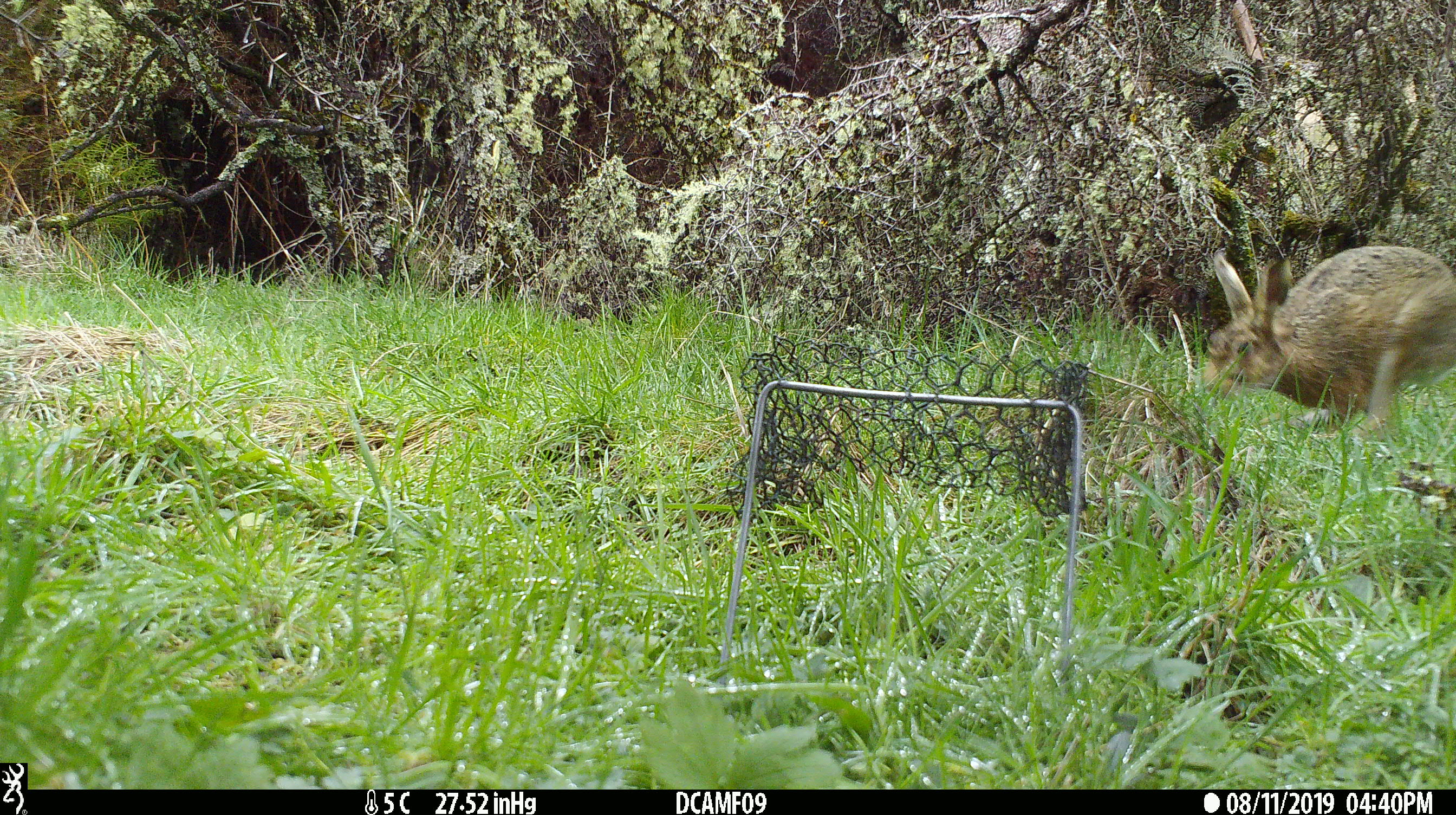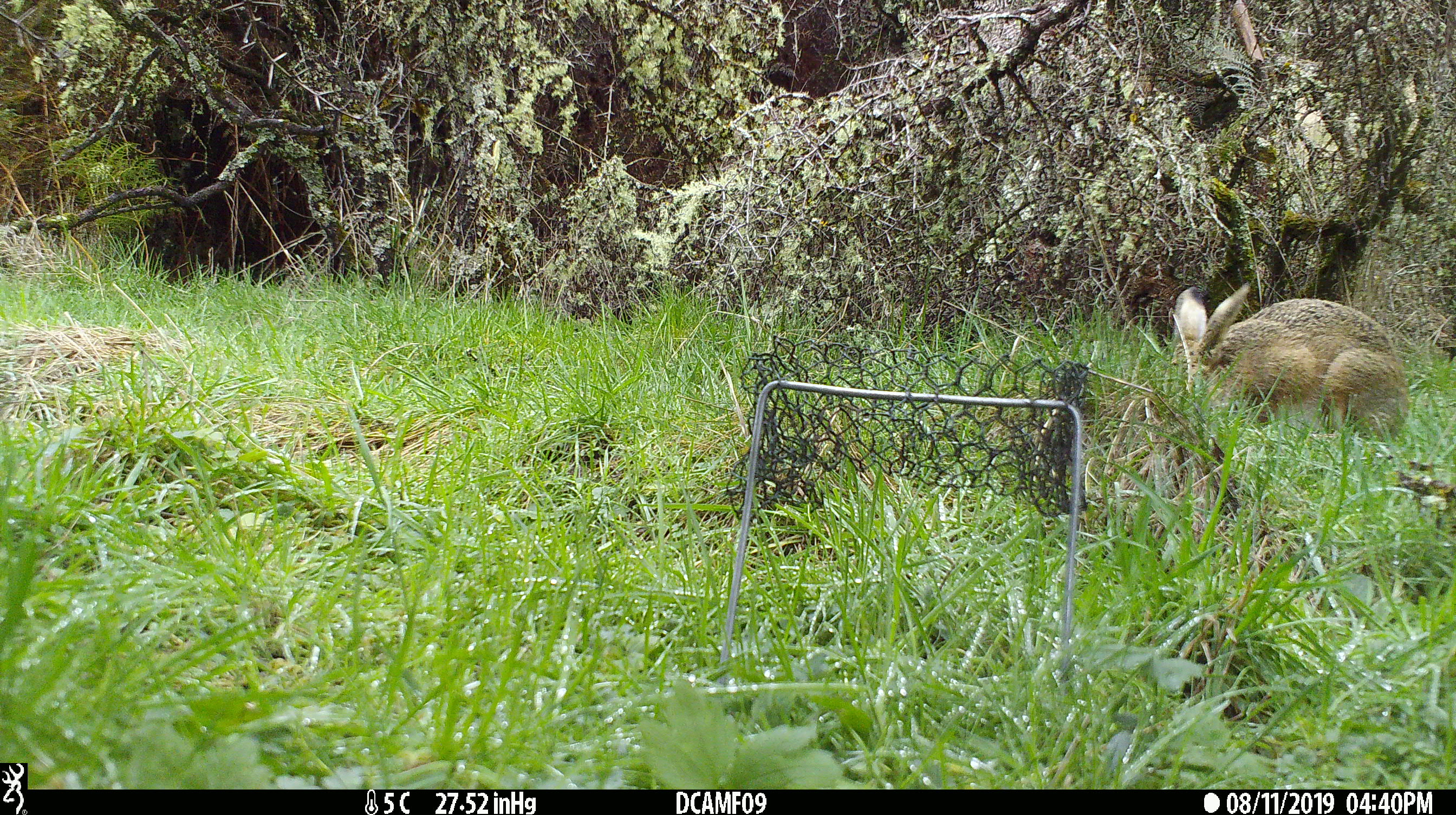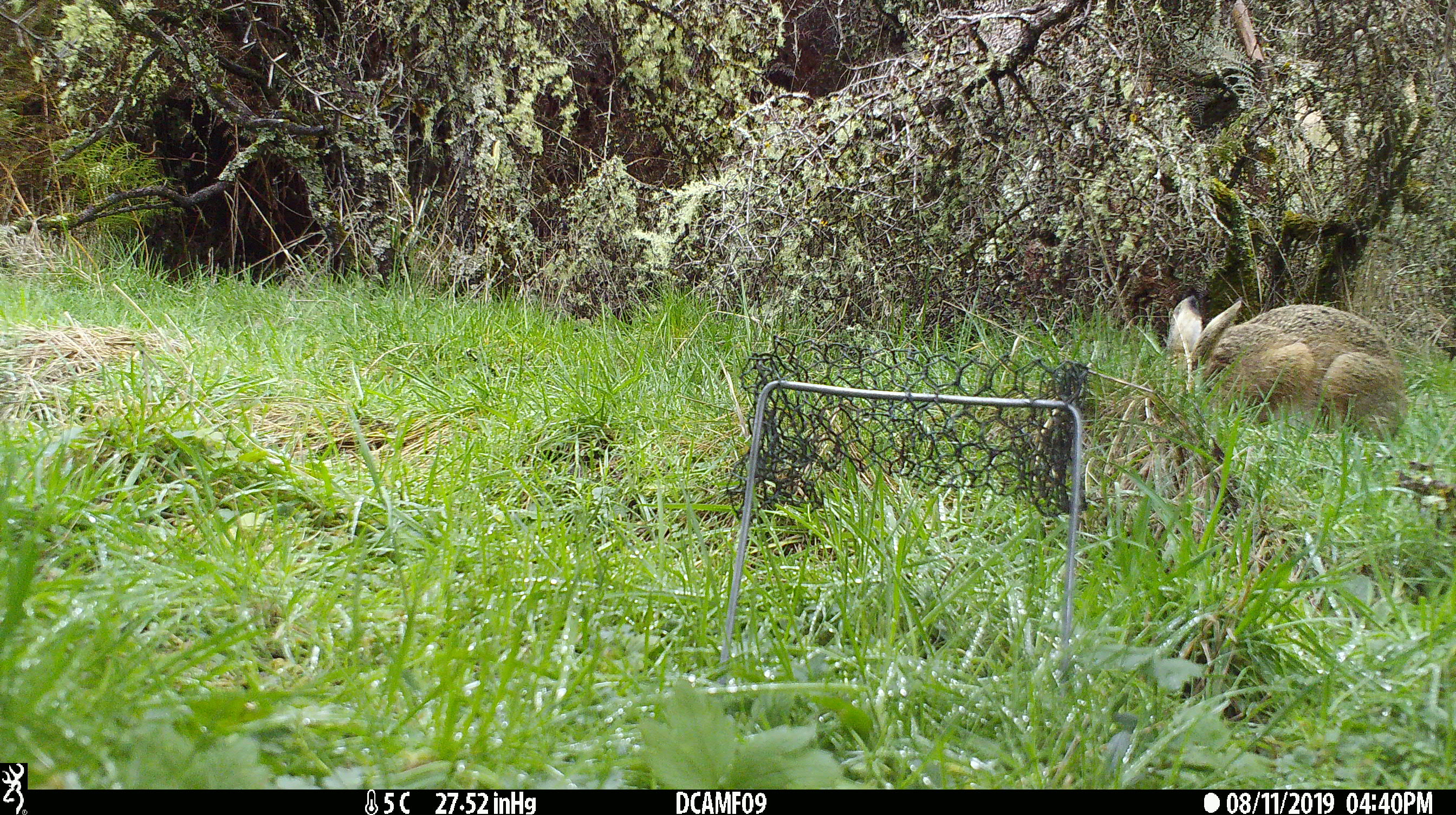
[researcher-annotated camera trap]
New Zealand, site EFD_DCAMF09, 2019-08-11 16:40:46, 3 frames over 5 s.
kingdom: Animalia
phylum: Chordata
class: Mammalia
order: Lagomorpha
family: Leporidae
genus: Lepus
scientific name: Lepus europaeus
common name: brown hare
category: hare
Hare (brown hare) (Lepus europaeus).